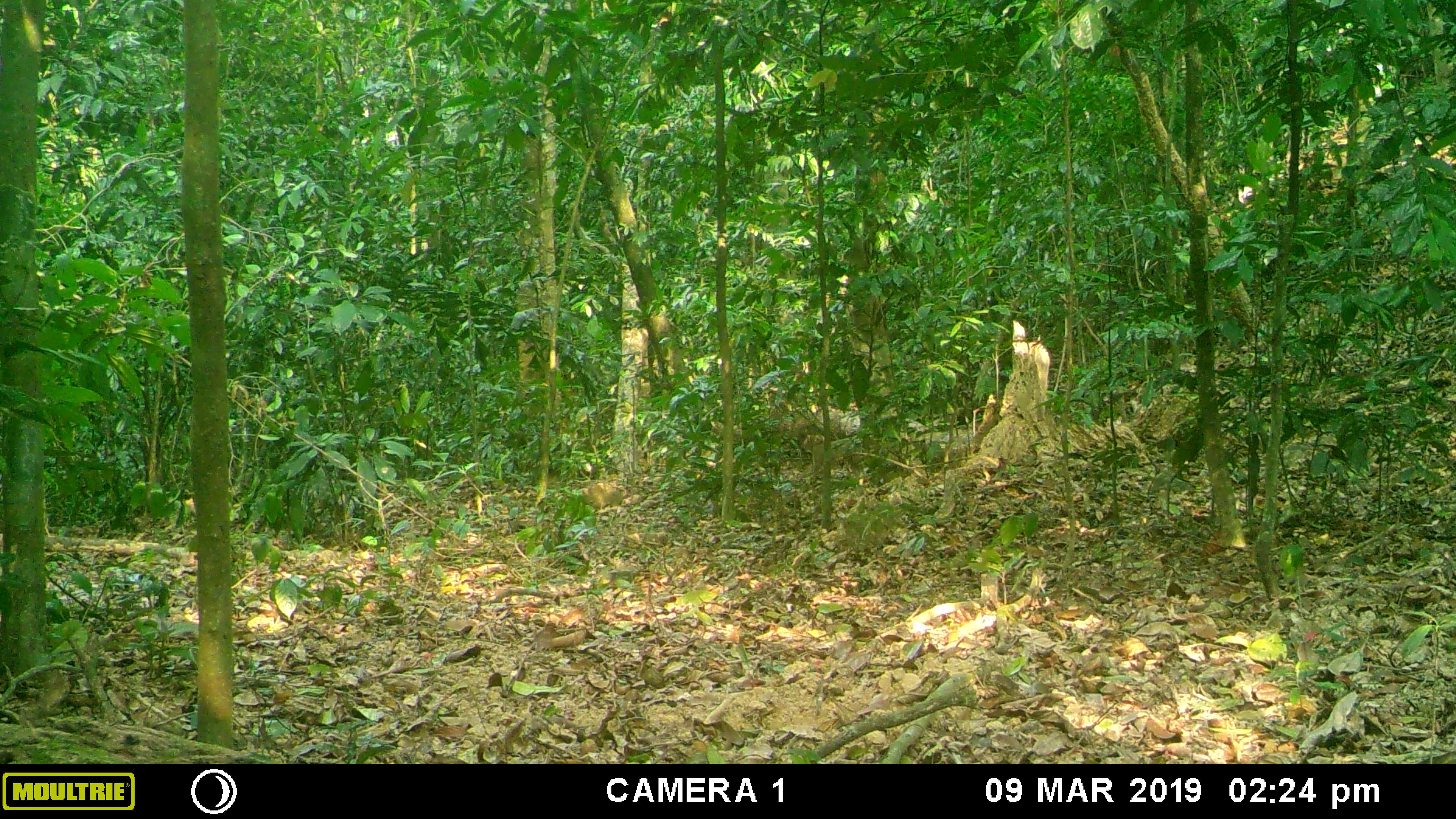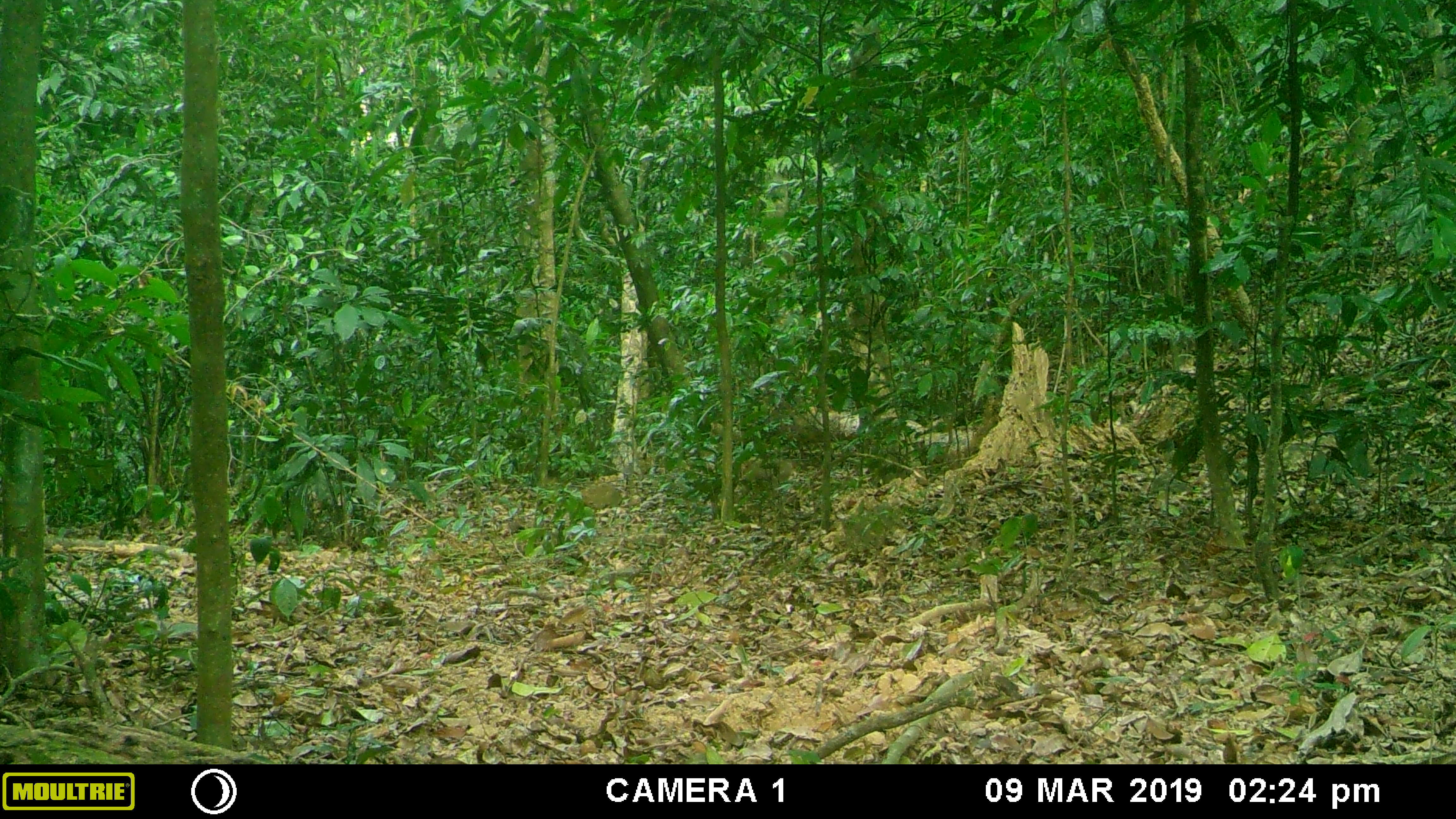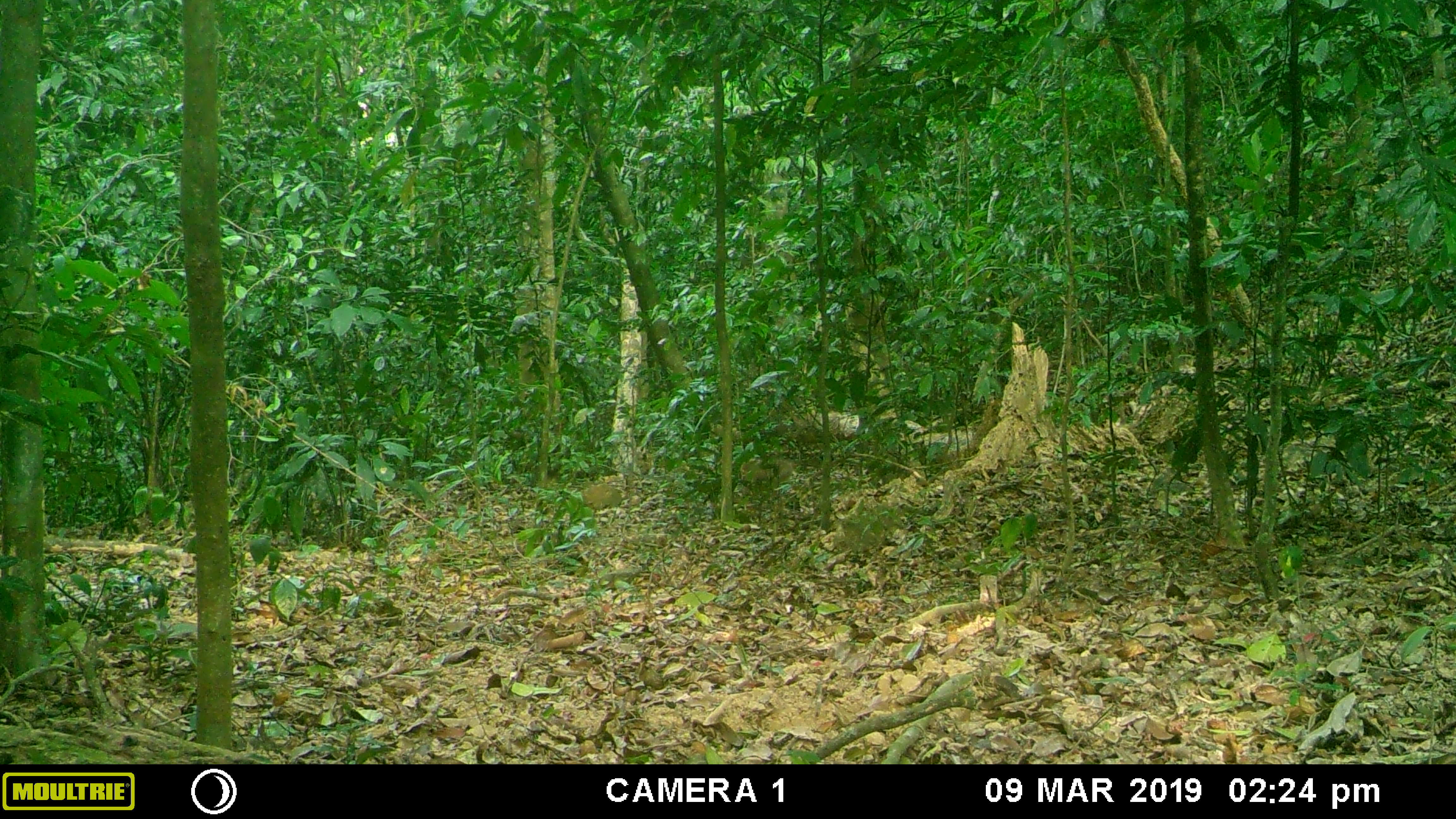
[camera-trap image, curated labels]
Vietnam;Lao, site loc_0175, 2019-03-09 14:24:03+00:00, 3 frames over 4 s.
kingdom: Animalia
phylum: Chordata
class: Mammalia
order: Primates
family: Cercopithecidae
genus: Macaca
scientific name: Macaca nemestrina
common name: pig-tailed macaque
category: pig tailed macaque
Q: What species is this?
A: Pig tailed macaque (pig-tailed macaque) (Macaca nemestrina).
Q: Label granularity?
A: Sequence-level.